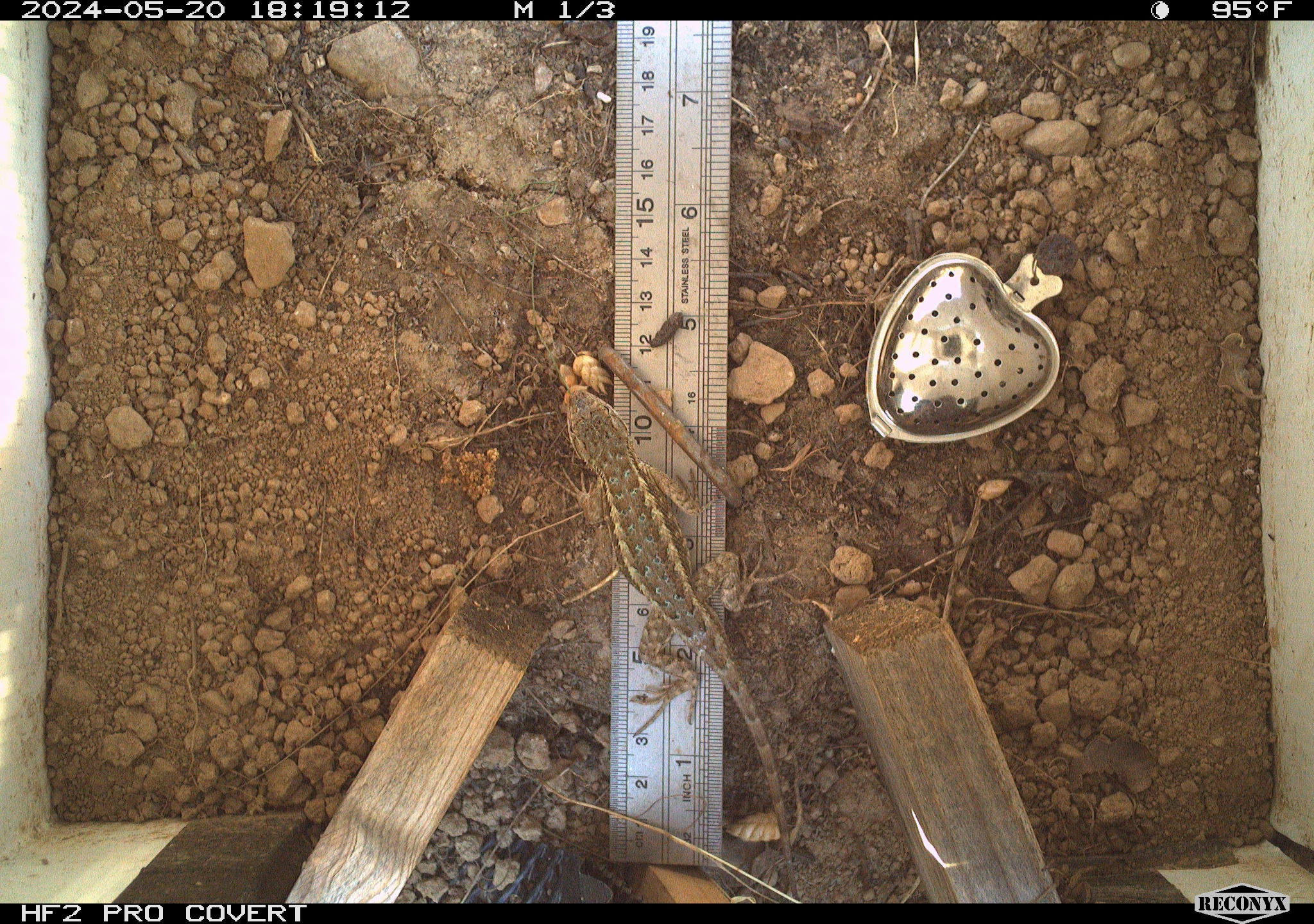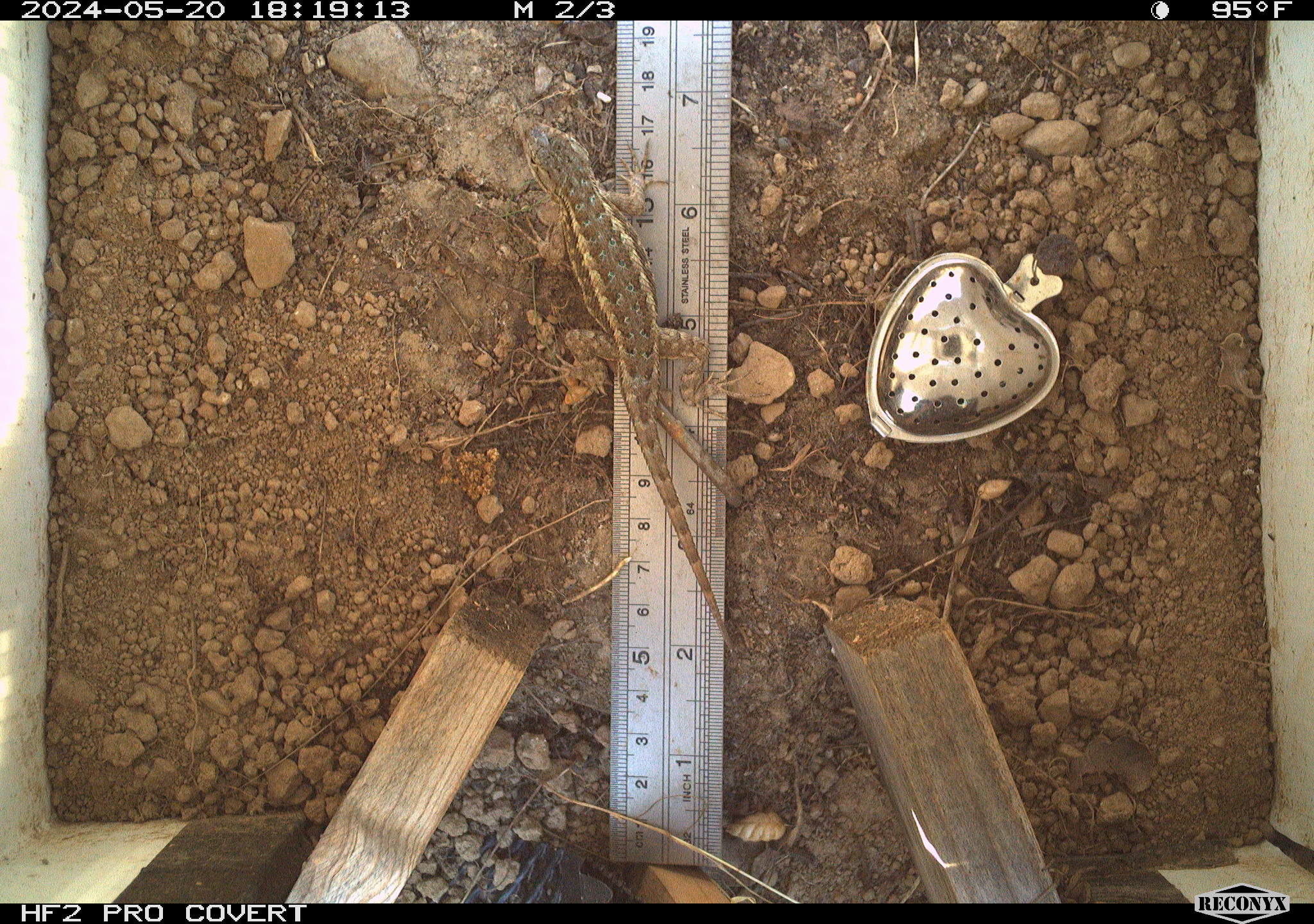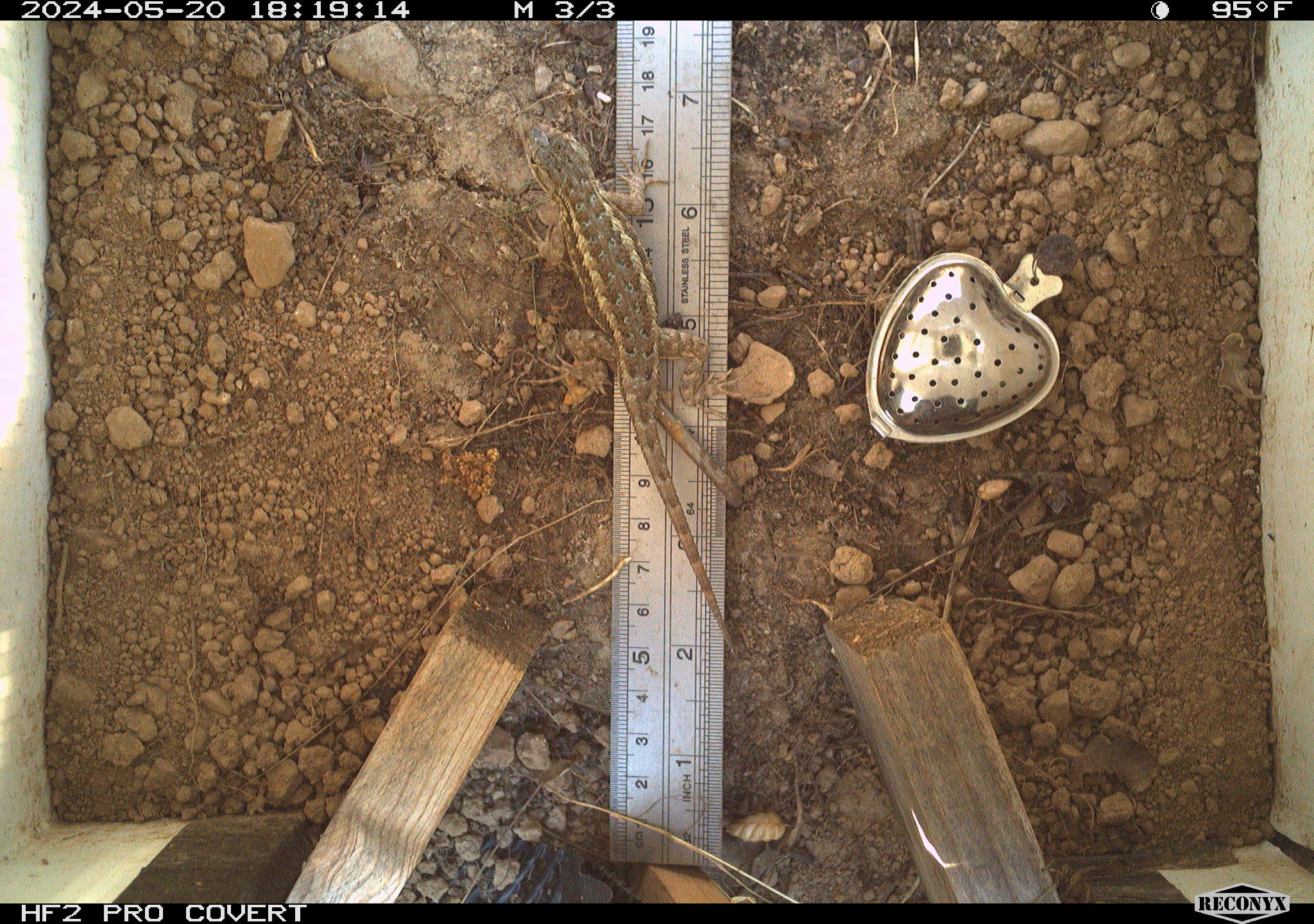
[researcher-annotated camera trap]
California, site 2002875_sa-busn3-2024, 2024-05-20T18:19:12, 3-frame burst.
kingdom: Animalia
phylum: Chordata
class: Reptilia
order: Squamata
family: Phrynosomatidae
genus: Sceloporus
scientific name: Sceloporus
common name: spiny lizards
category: sceloporus species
Sceloporus species (spiny lizards) (Sceloporus).